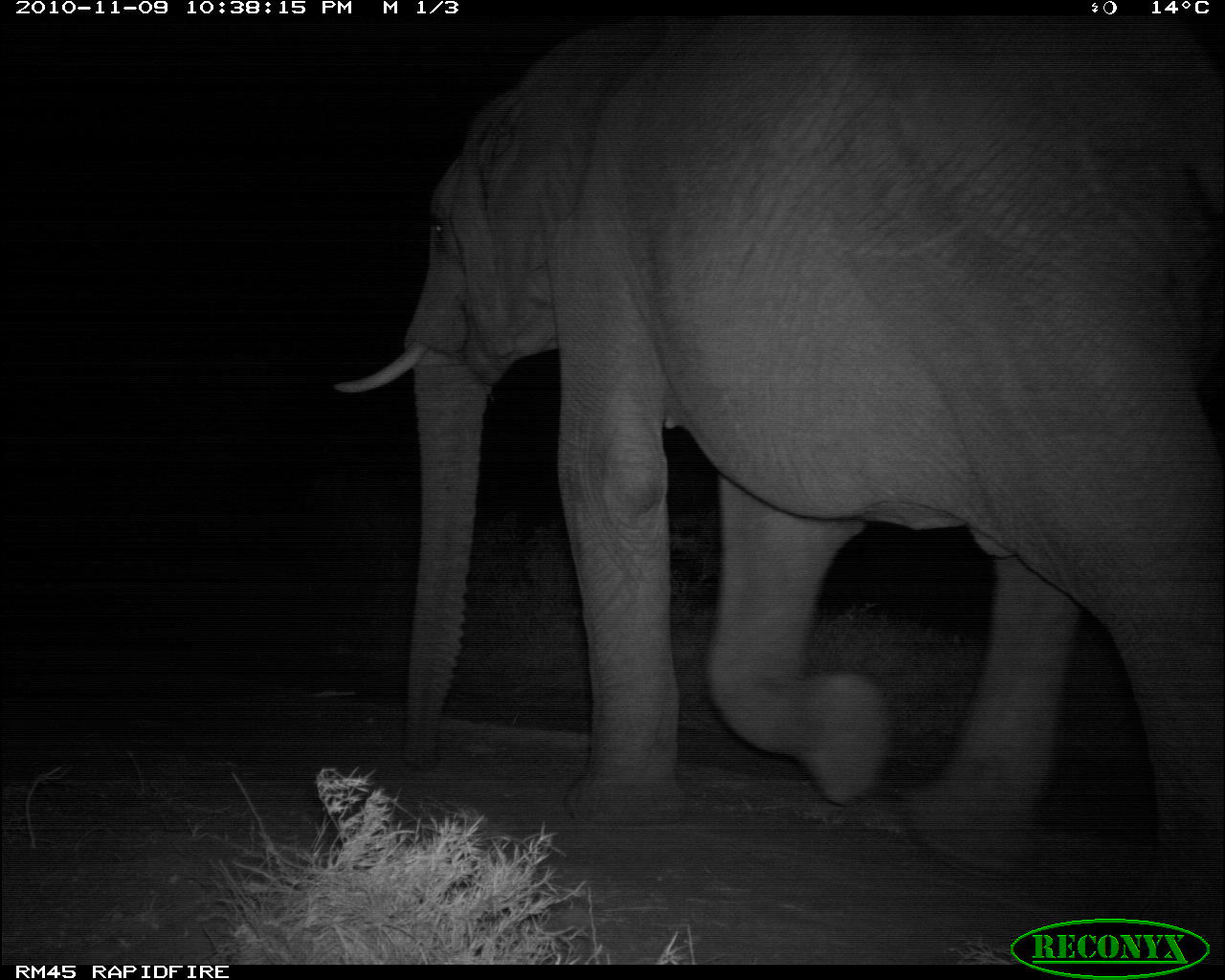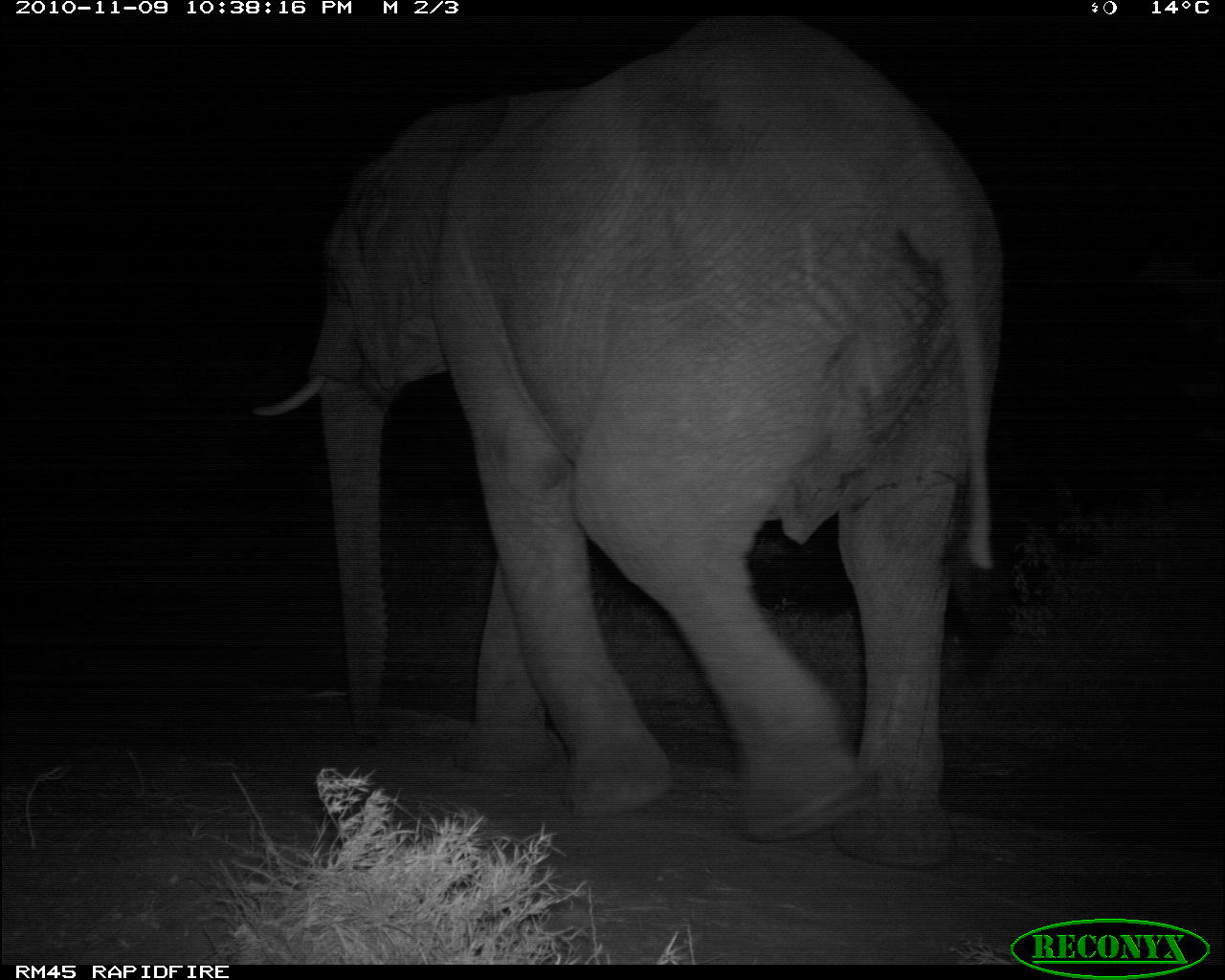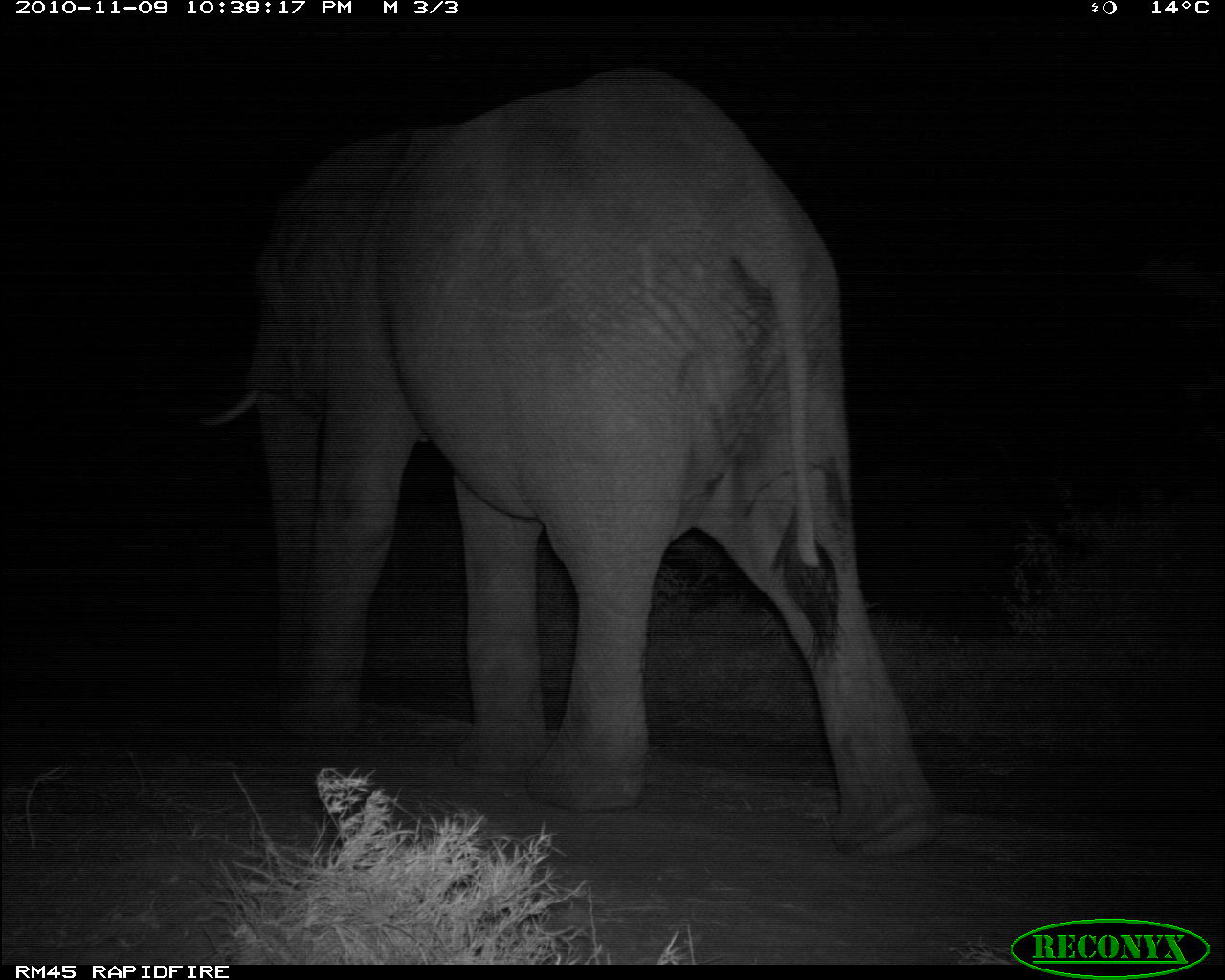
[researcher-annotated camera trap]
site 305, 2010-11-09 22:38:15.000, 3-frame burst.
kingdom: Animalia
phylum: Chordata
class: Mammalia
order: Proboscidea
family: Elephantidae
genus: Loxodonta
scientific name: Loxodonta africana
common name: african bush elephant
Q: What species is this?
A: Loxodonta africana (african bush elephant).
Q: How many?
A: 1.